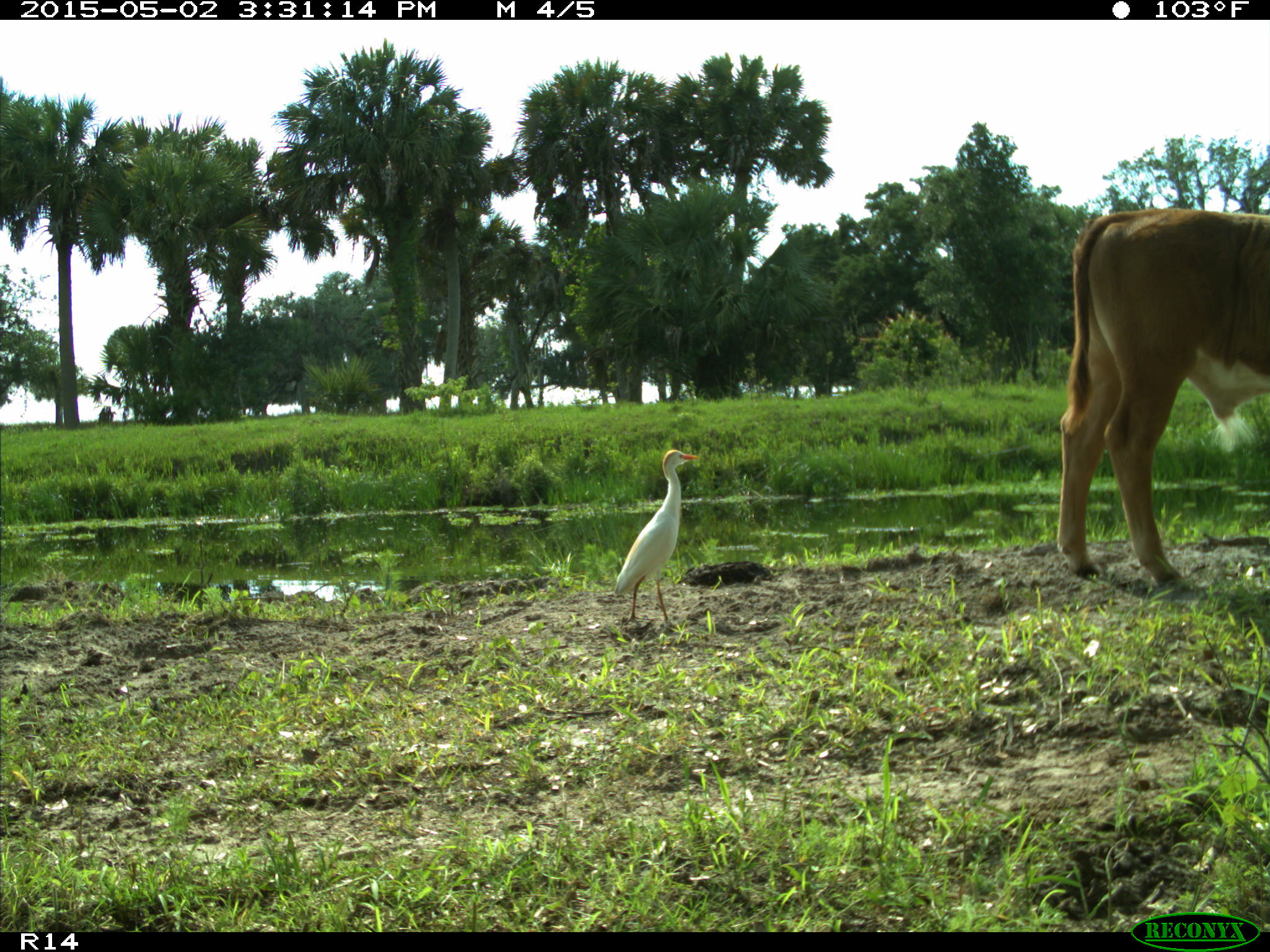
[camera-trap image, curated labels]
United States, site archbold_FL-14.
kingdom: Animalia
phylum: Chordata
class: Mammalia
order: Artiodactyla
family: Bovidae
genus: Bos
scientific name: Bos taurus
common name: domestic cow